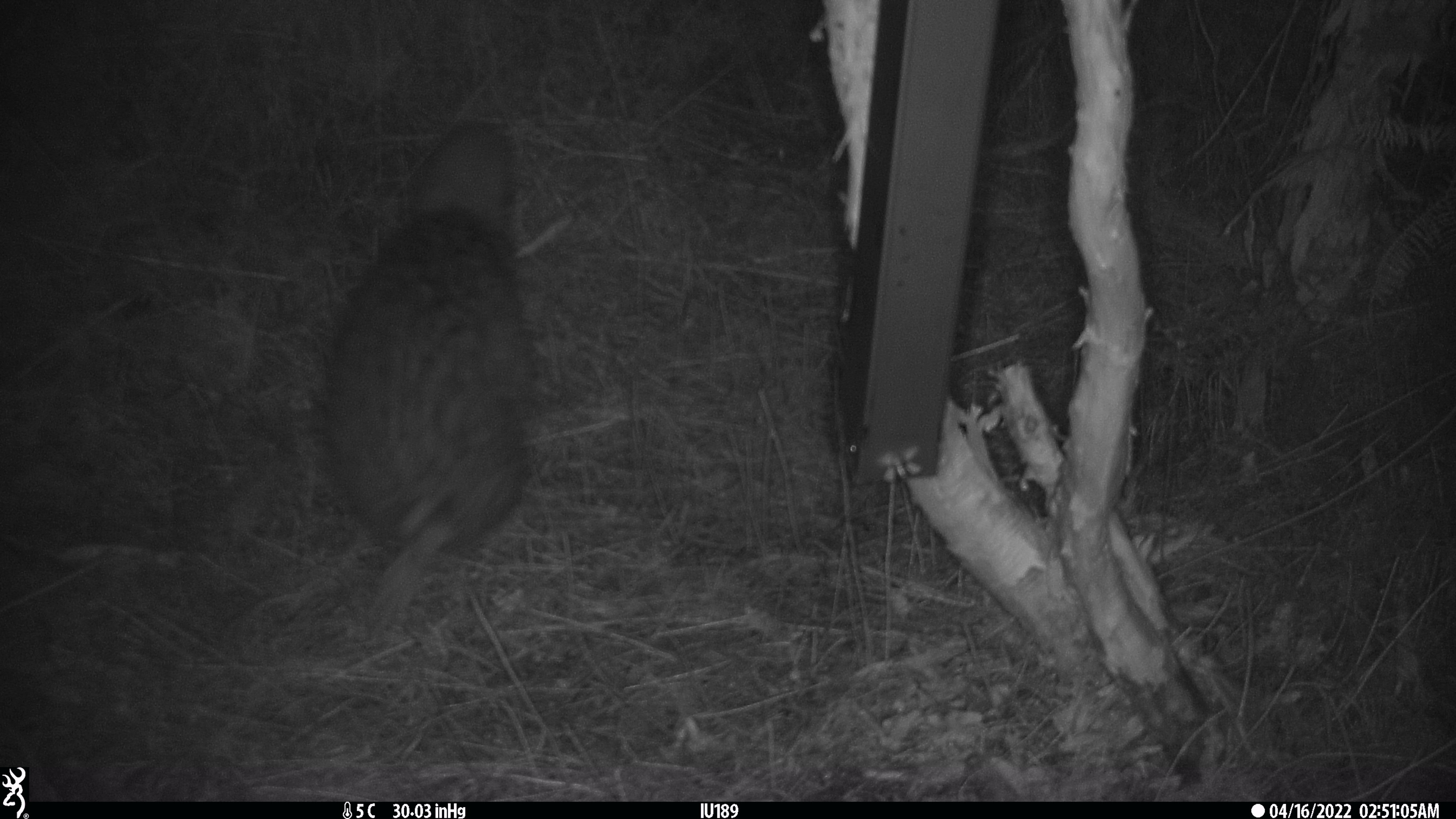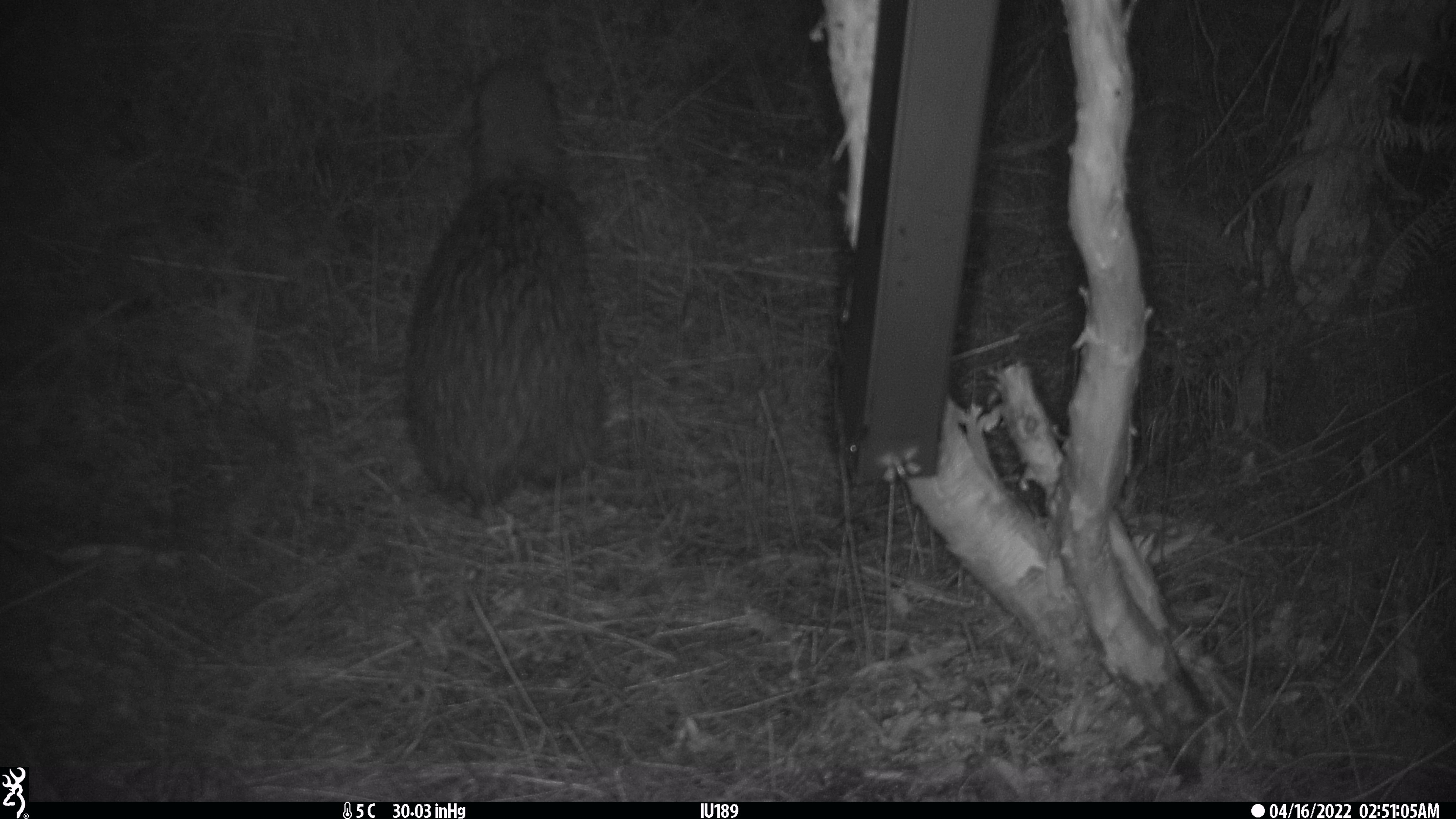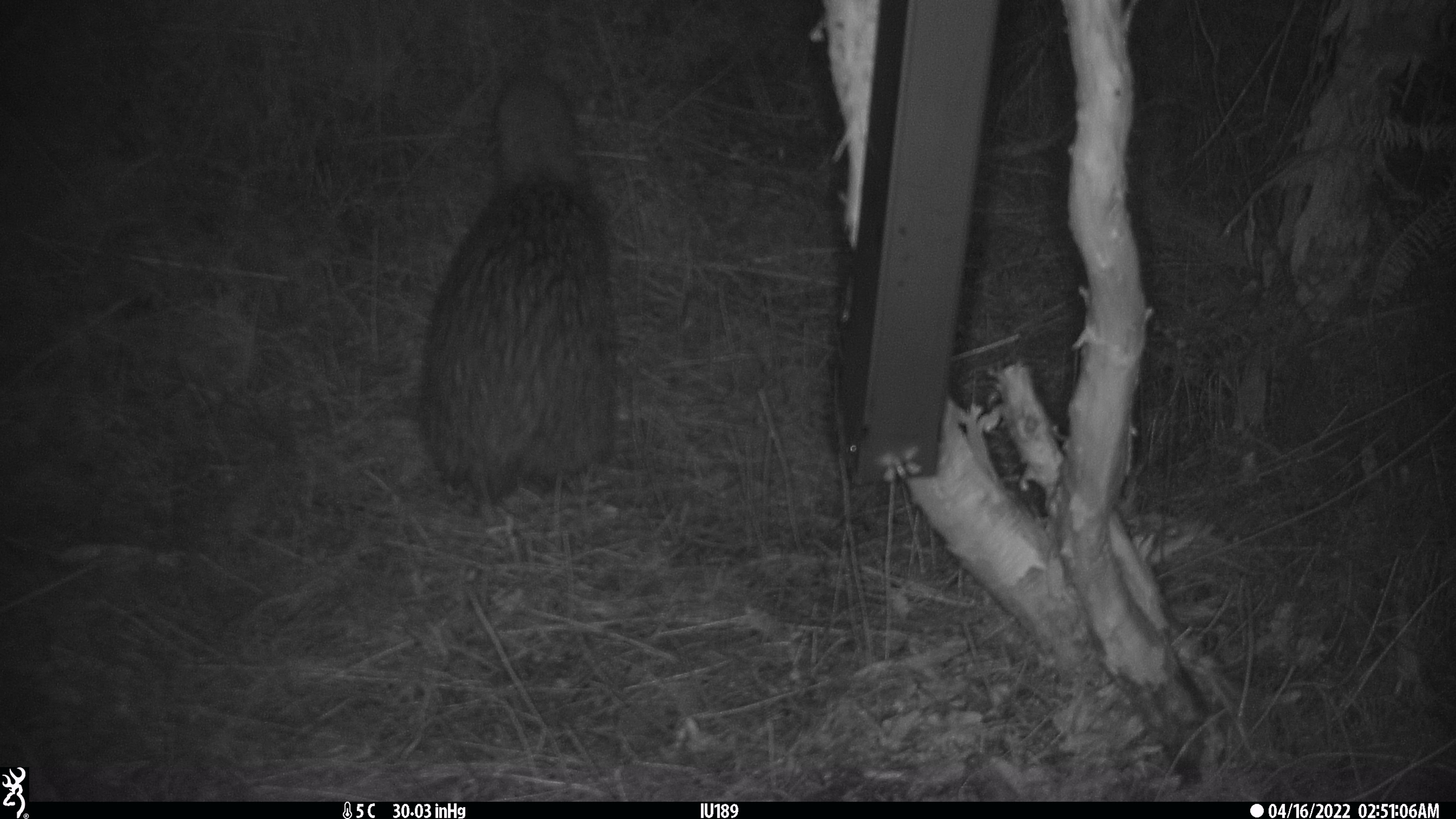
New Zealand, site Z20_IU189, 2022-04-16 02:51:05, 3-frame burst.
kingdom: Animalia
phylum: Chordata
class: Aves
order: Apterygiformes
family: Apterygidae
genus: Apteryx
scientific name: Apteryx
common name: kiwi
Kiwi (Apteryx).